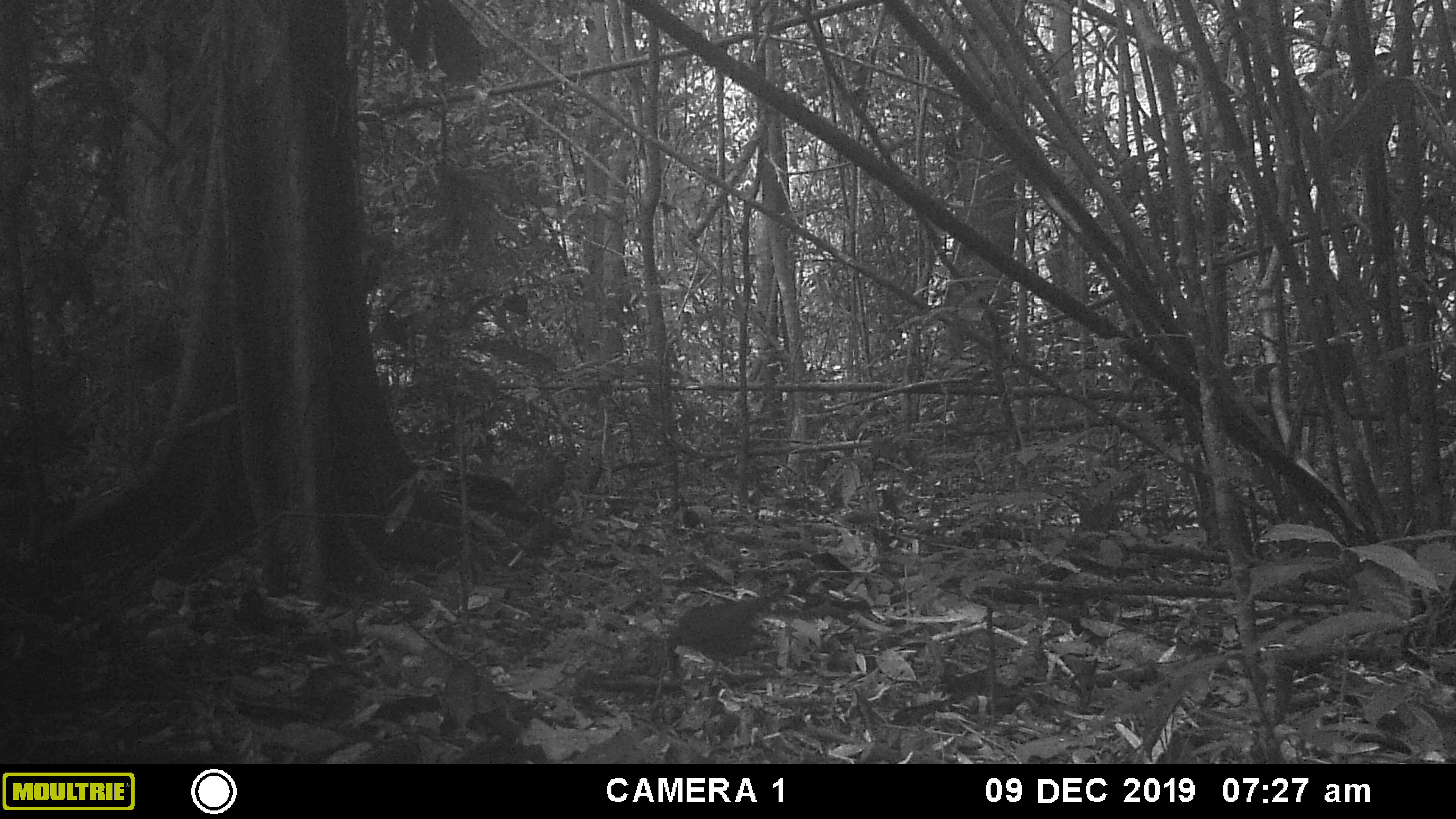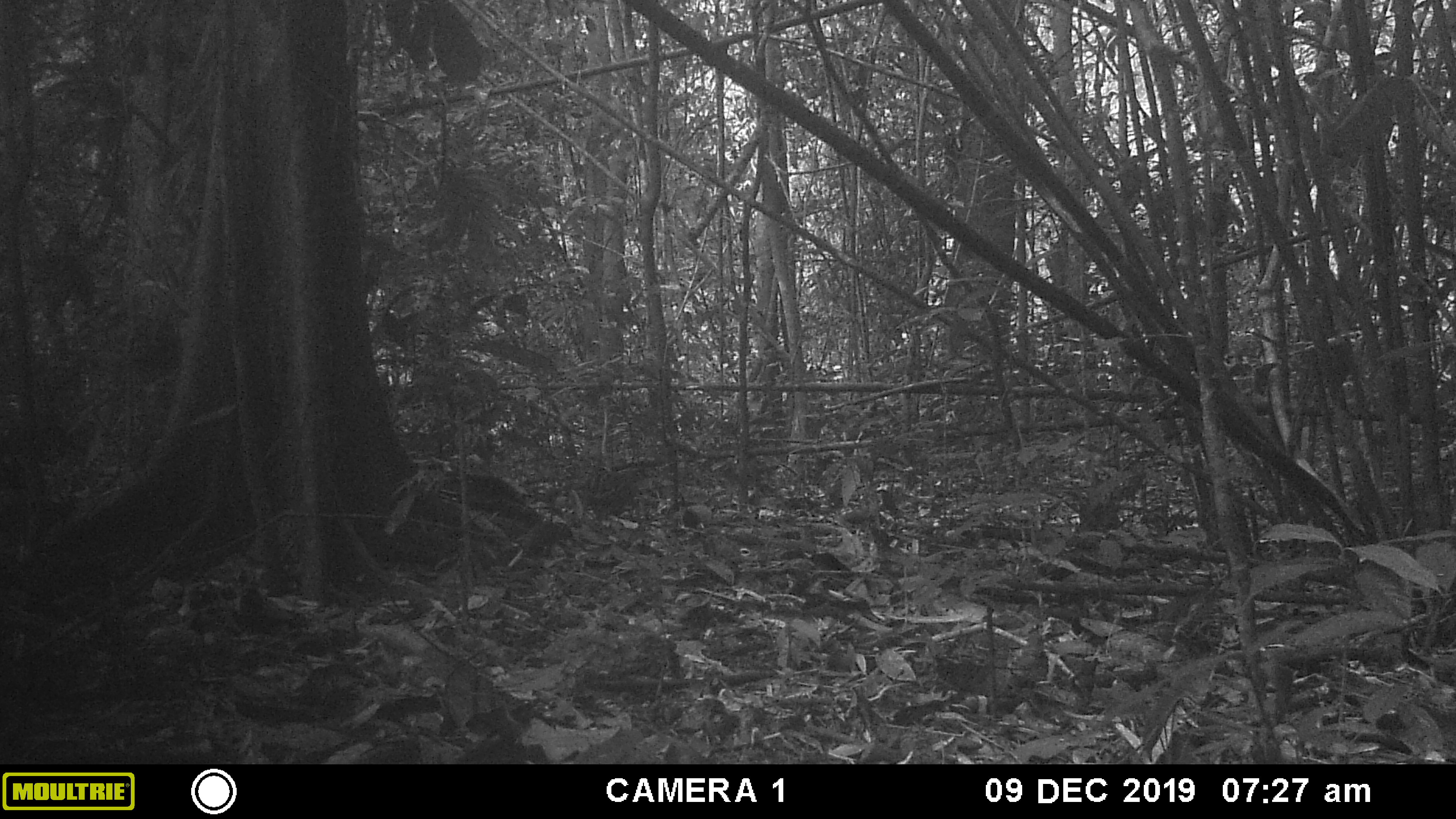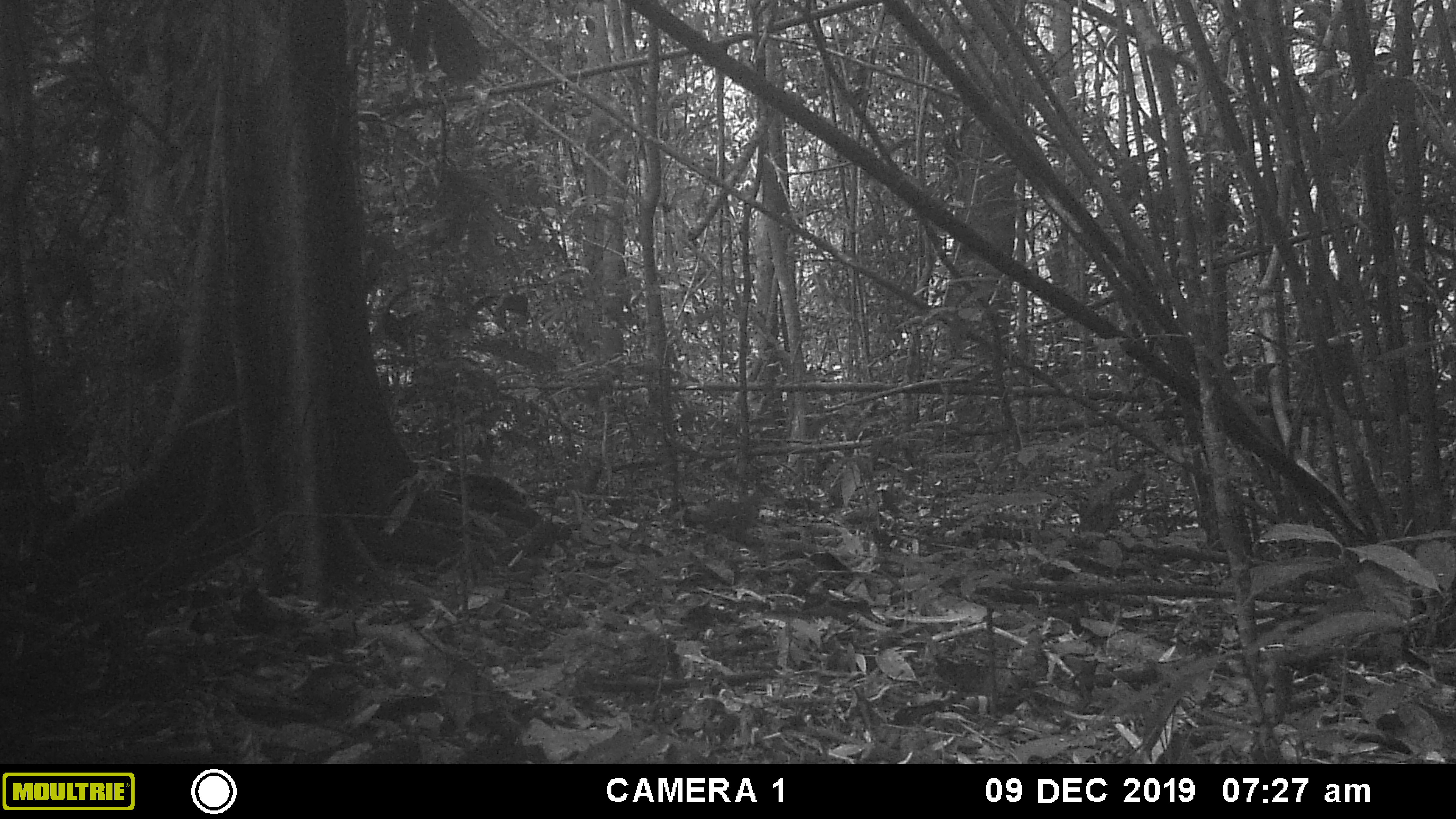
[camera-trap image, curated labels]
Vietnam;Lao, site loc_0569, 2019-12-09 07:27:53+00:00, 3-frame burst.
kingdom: Animalia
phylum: Chordata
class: Aves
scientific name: Aves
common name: bird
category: unidentified bird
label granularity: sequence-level